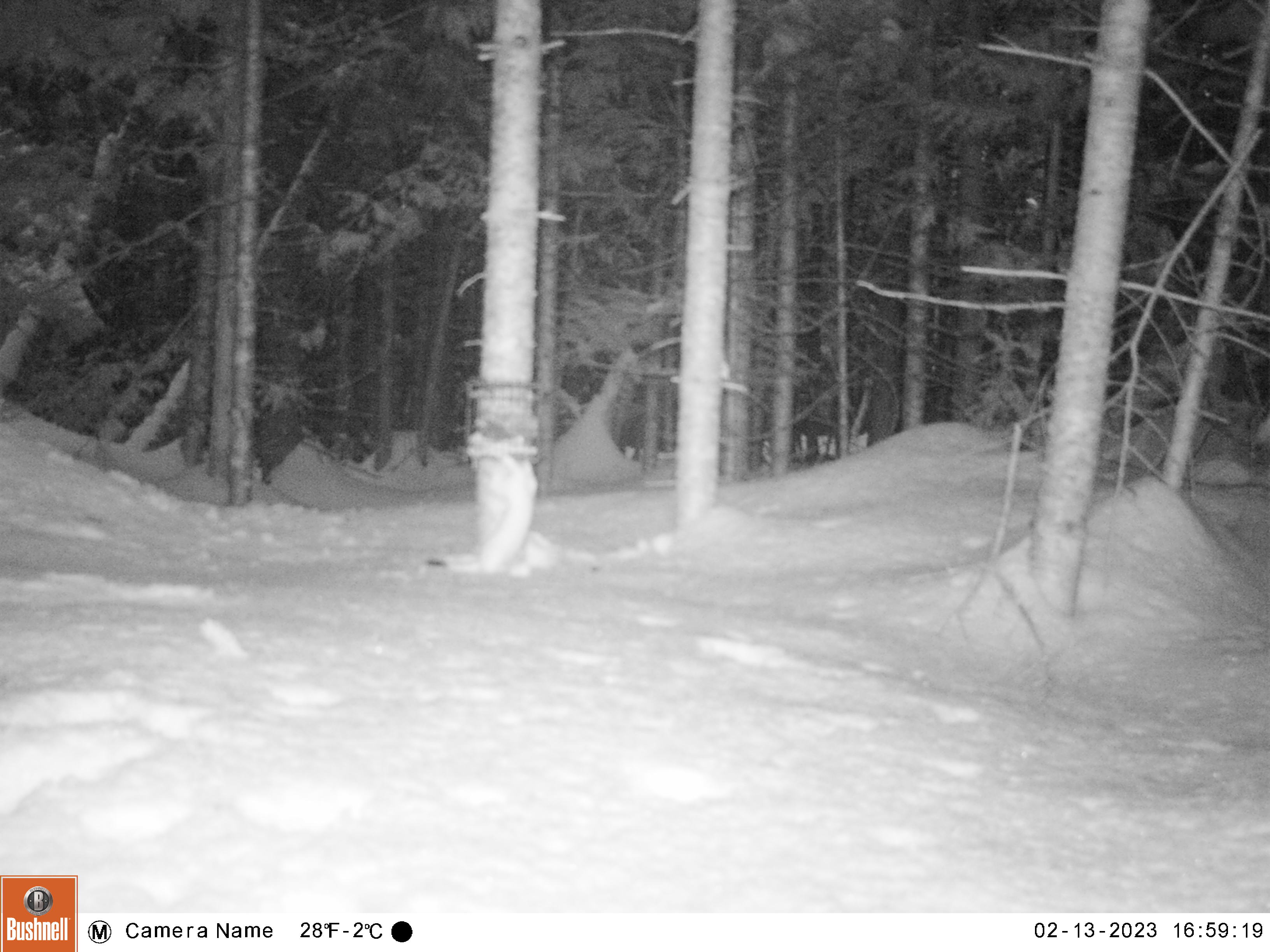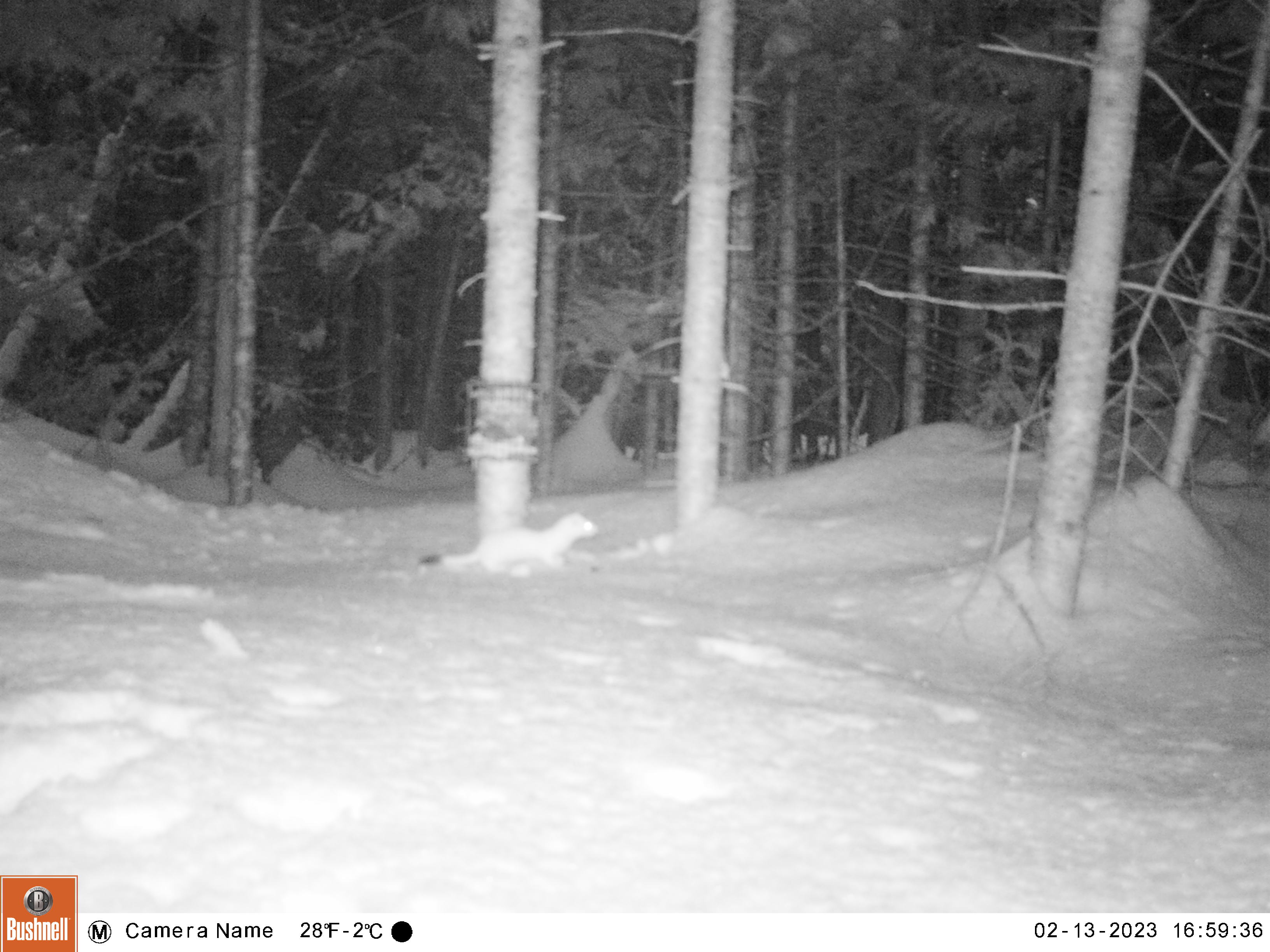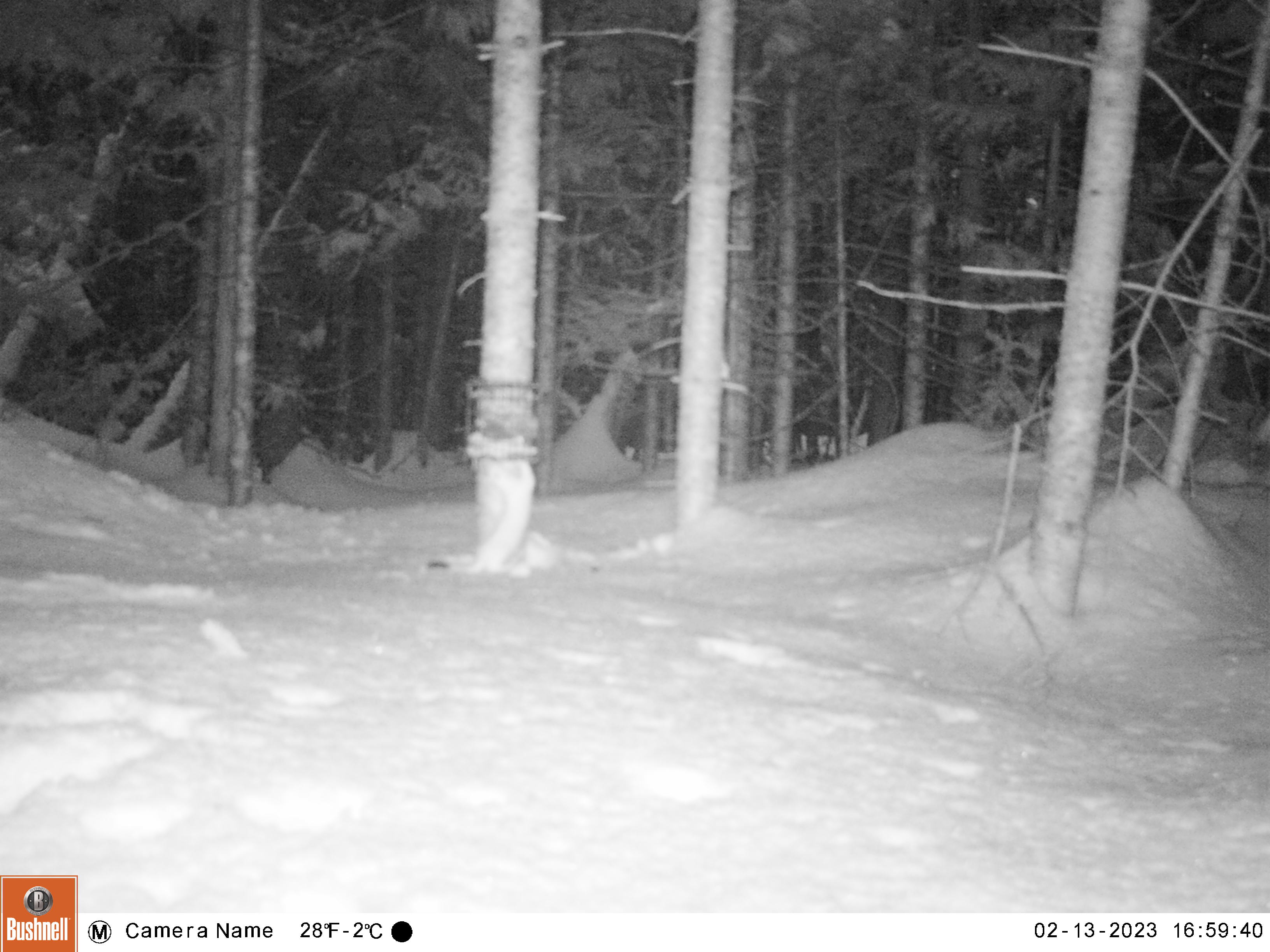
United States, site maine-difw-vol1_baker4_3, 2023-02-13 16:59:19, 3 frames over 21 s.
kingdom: Animalia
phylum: Chordata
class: Mammalia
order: Carnivora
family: Mustelidae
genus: Mustela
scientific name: Mustela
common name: weasel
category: weasel sp.